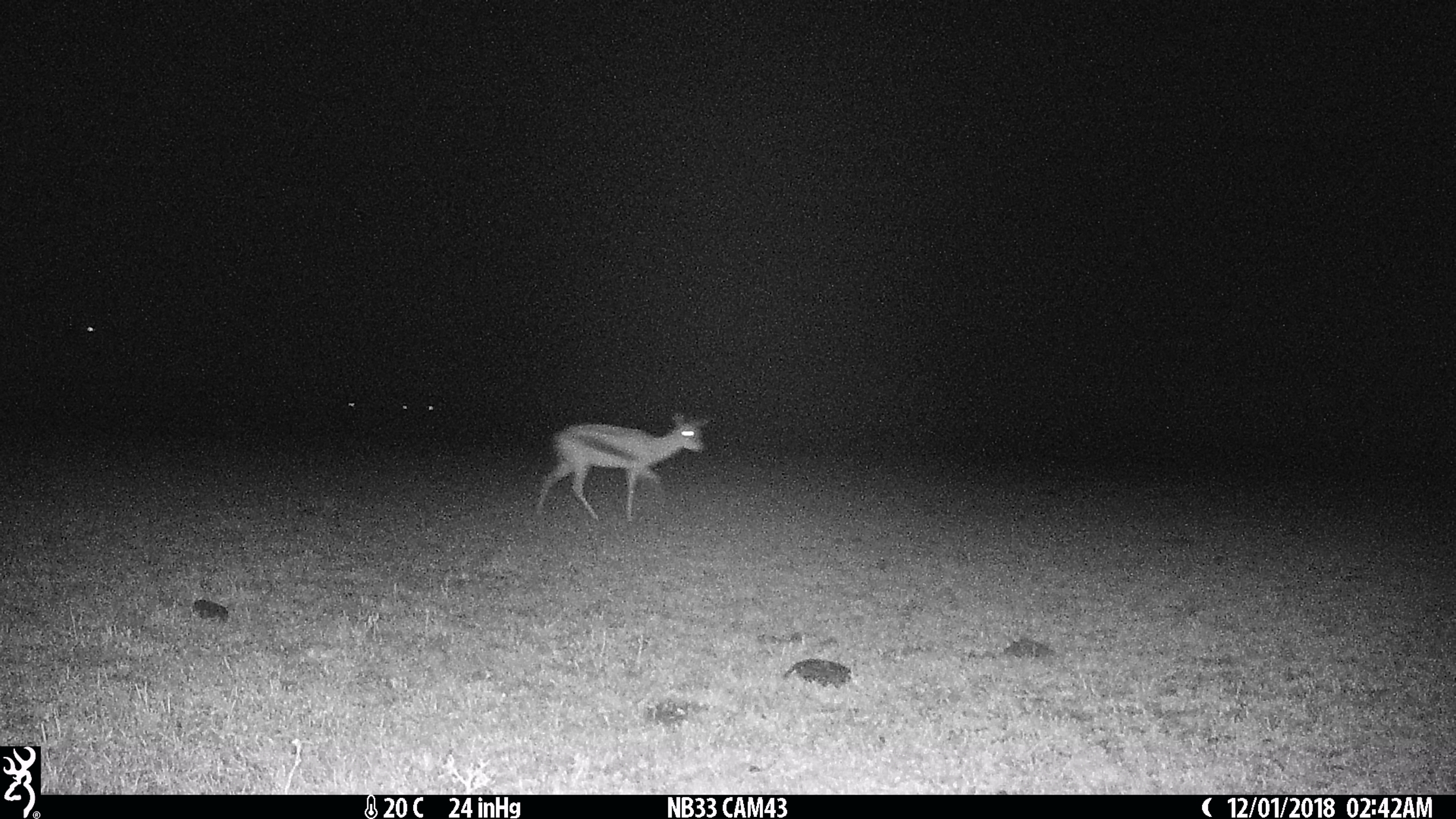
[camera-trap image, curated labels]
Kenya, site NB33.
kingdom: Animalia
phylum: Chordata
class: Mammalia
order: Artiodactyla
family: Bovidae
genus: Eudorcas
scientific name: Eudorcas thomsonii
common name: thomon's gazelle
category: gazelle thomsons